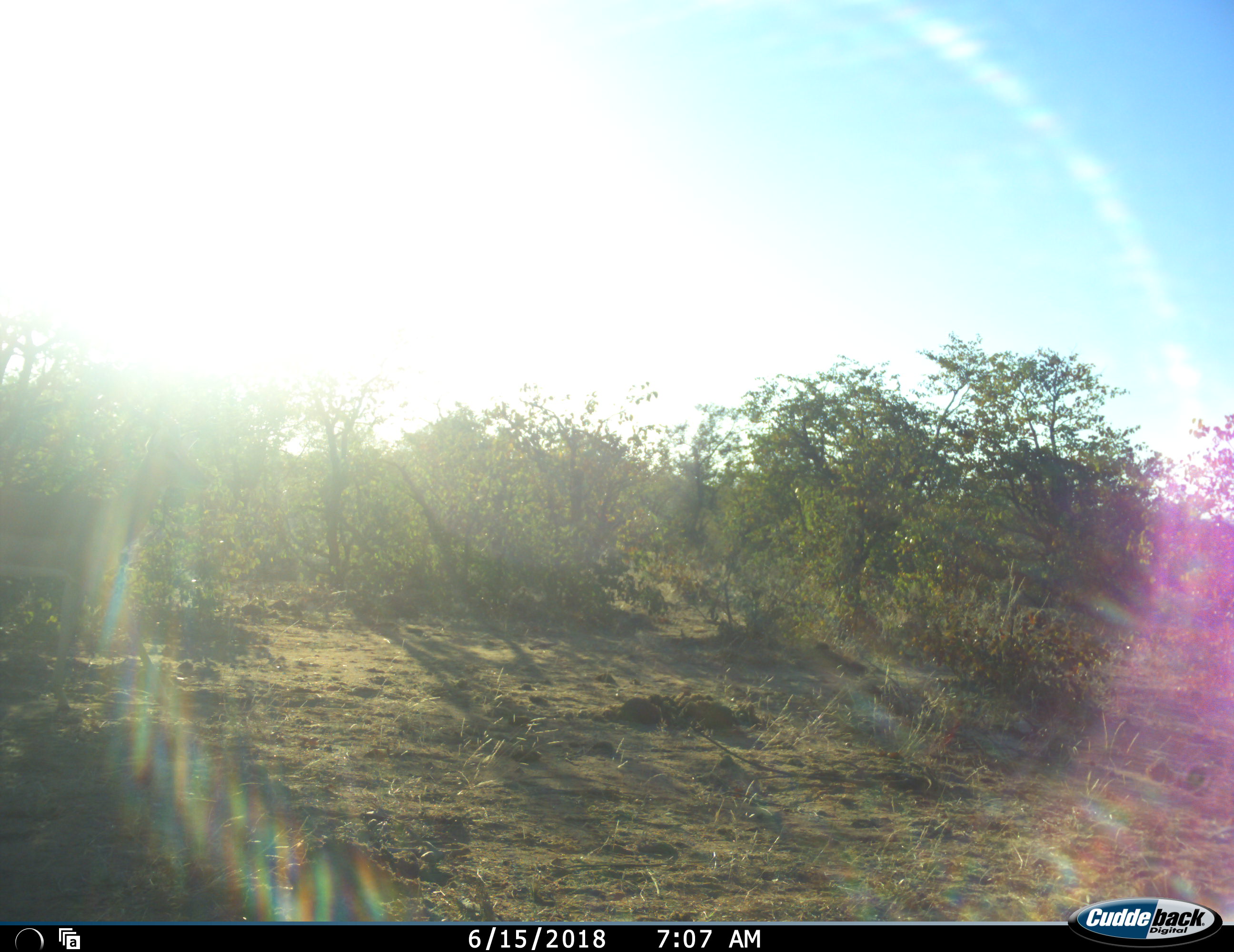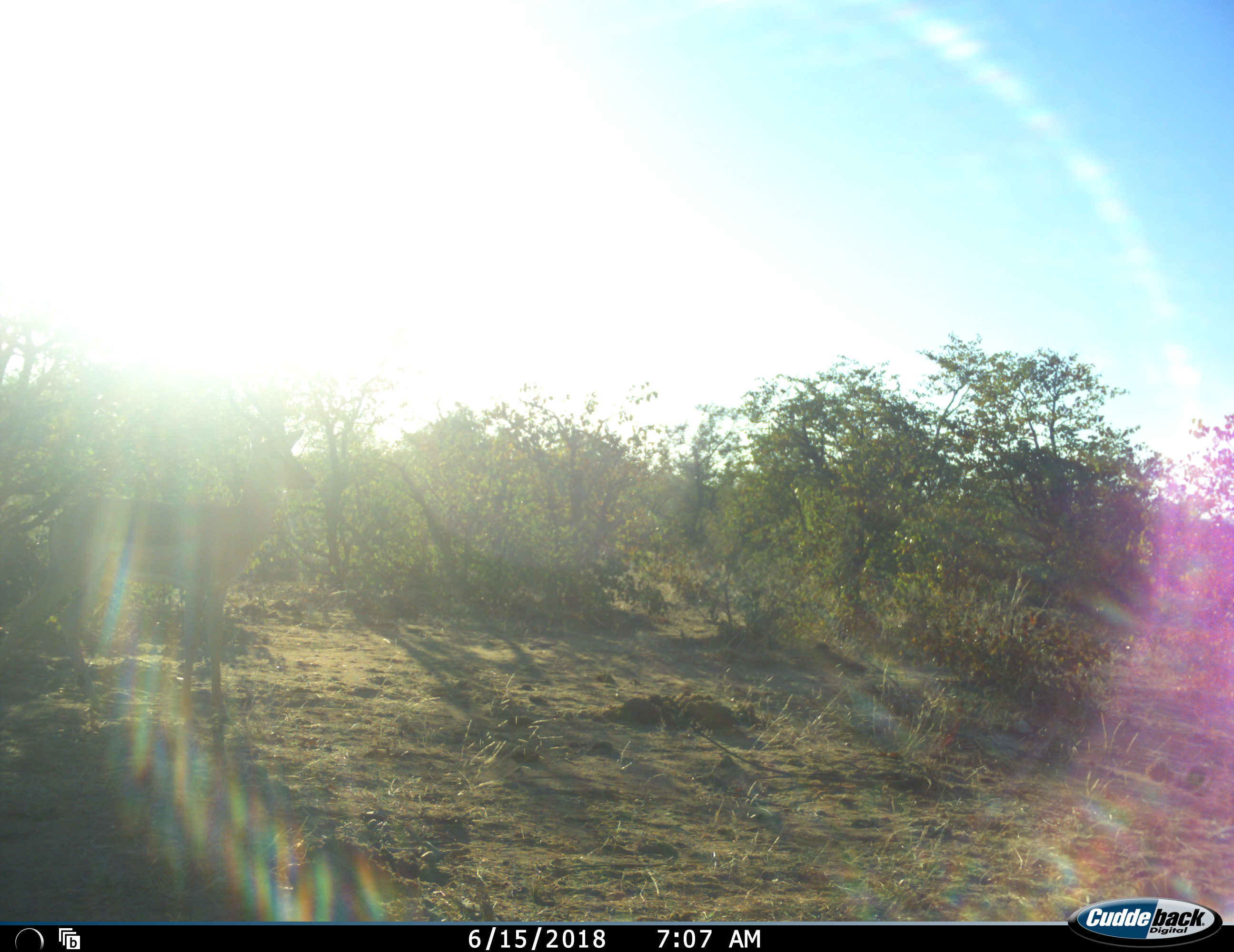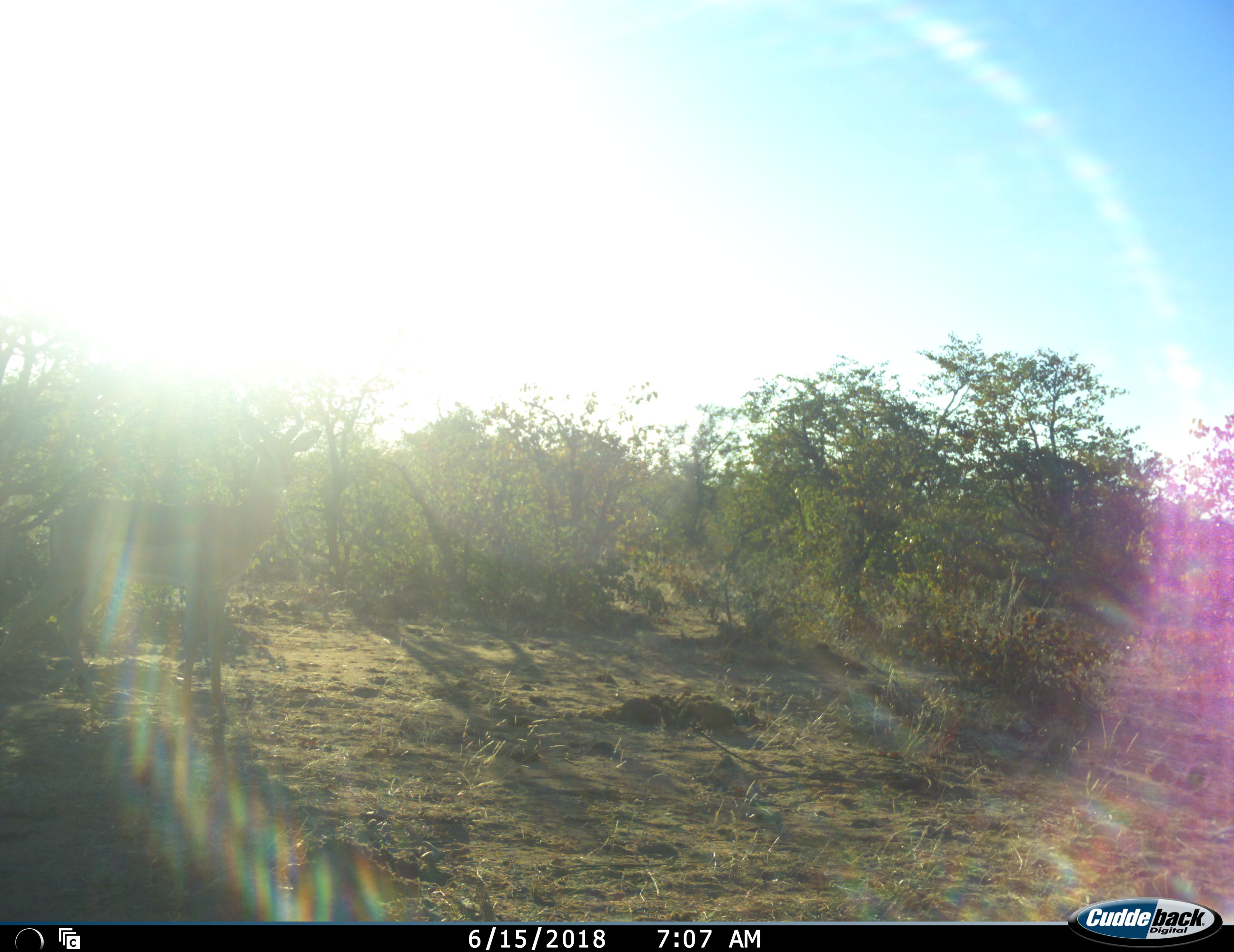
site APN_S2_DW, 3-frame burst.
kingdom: Animalia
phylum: Chordata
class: Mammalia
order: Artiodactyla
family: Bovidae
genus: Aepyceros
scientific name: Aepyceros melampus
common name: impala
Impala (Aepyceros melampus), count 1. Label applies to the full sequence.